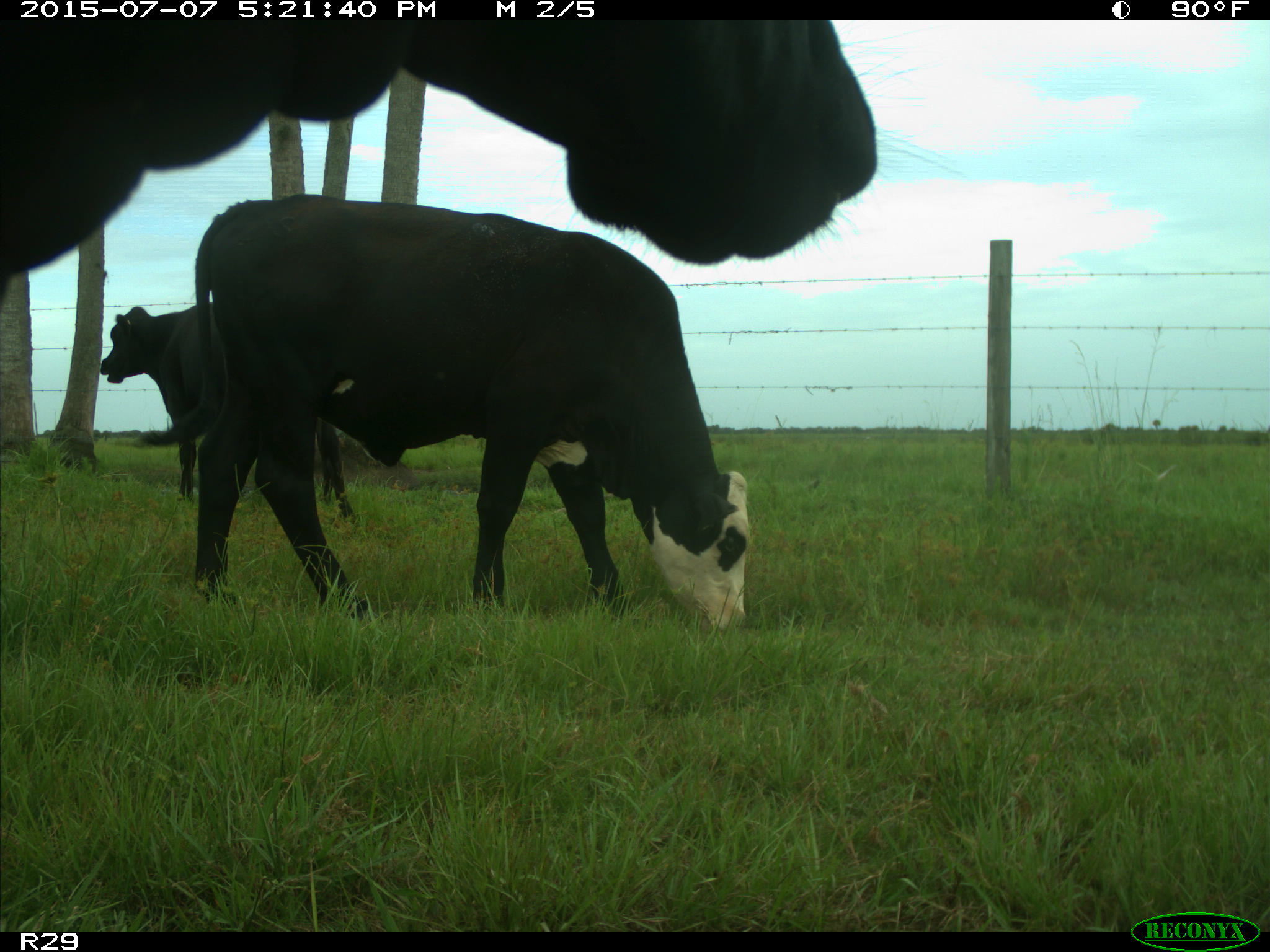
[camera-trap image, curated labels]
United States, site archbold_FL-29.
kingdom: Animalia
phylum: Chordata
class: Mammalia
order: Artiodactyla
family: Bovidae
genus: Bos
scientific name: Bos taurus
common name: domestic cow